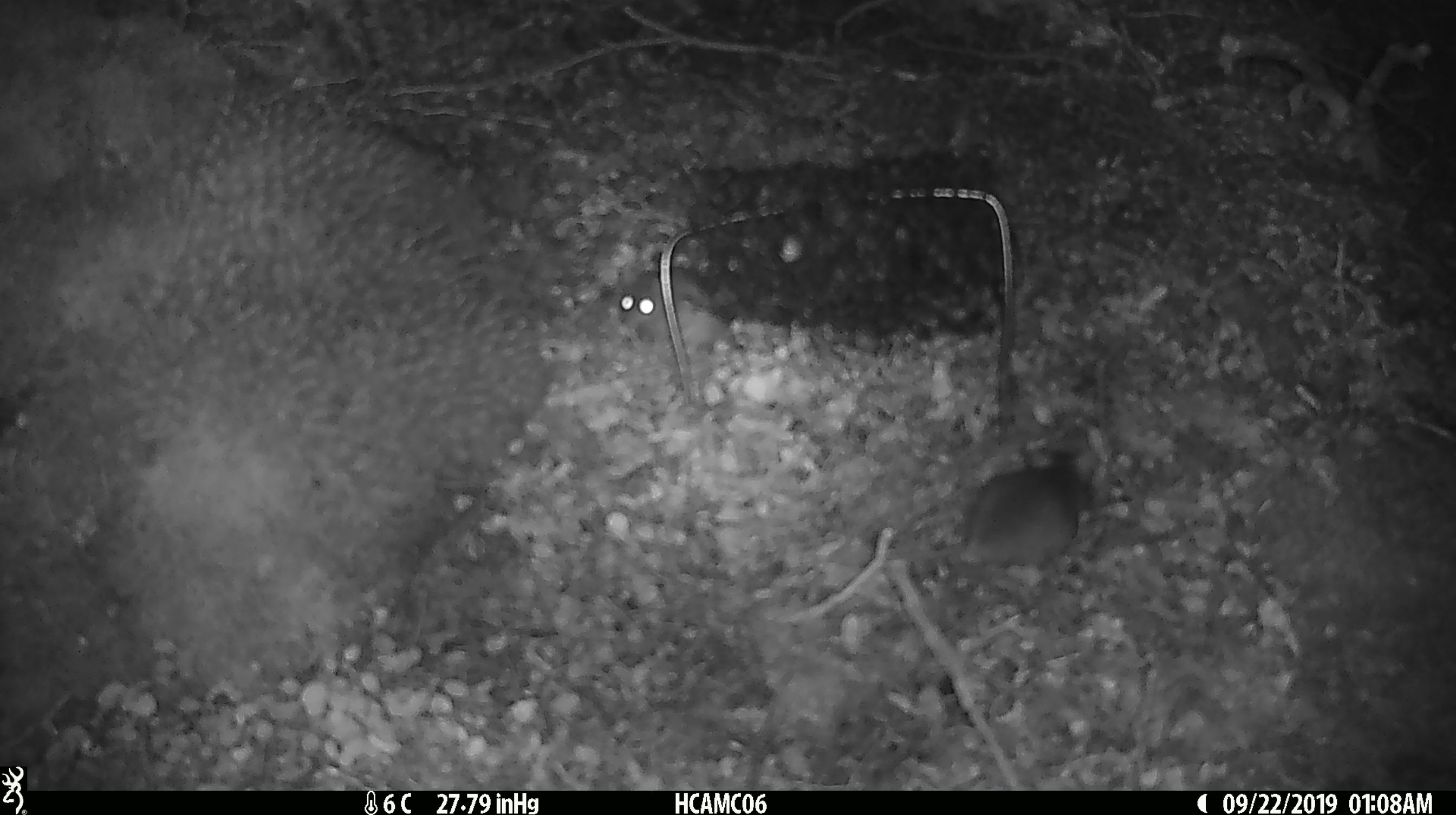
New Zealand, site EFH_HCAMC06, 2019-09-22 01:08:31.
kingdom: Animalia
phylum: Chordata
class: Mammalia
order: Rodentia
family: Muridae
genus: Mus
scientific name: Mus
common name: mouse